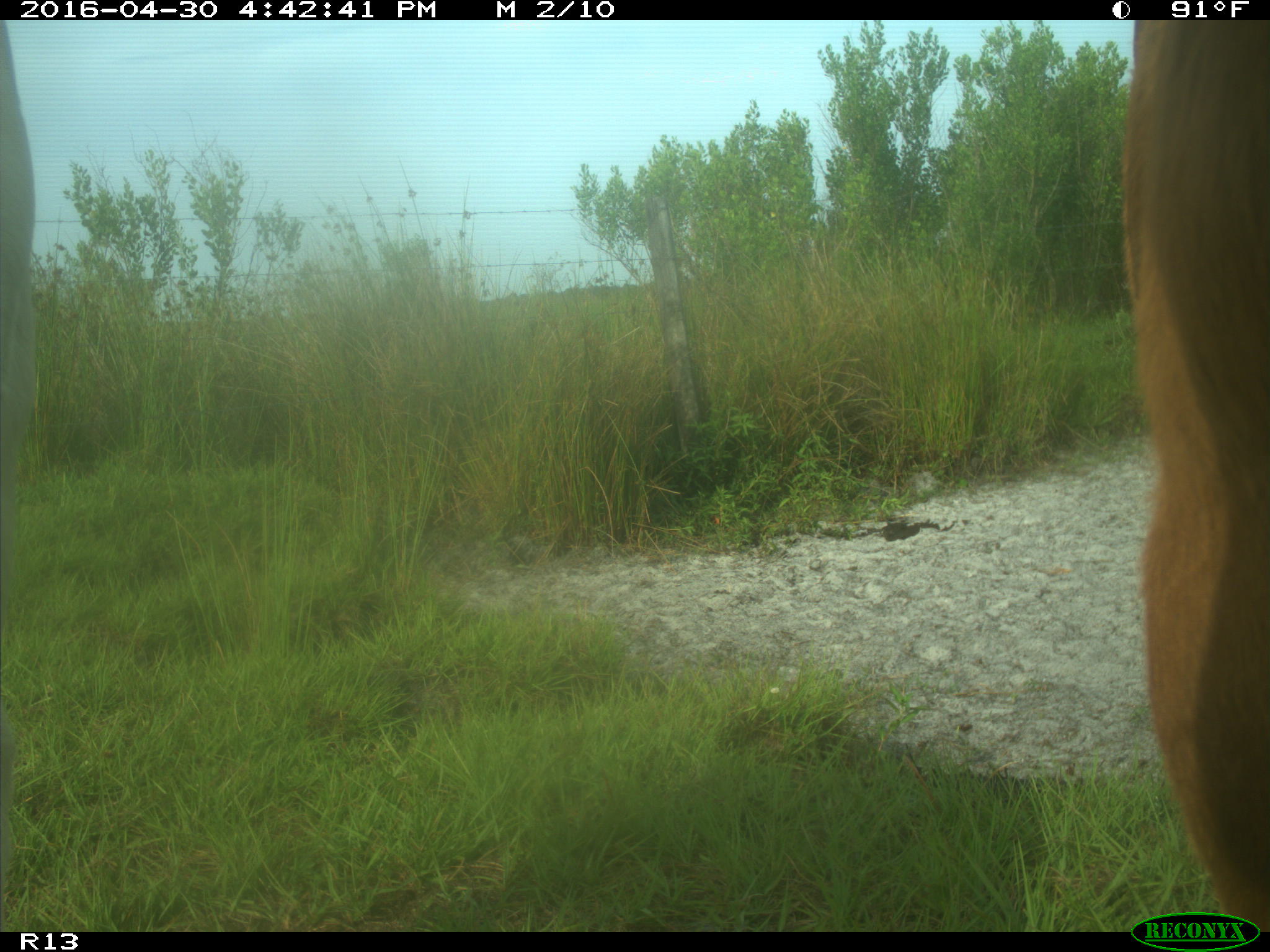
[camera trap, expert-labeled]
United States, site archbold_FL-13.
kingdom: Animalia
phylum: Chordata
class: Mammalia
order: Artiodactyla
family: Bovidae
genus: Bos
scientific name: Bos taurus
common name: domestic cow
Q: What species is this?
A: Bos taurus (domestic cow).